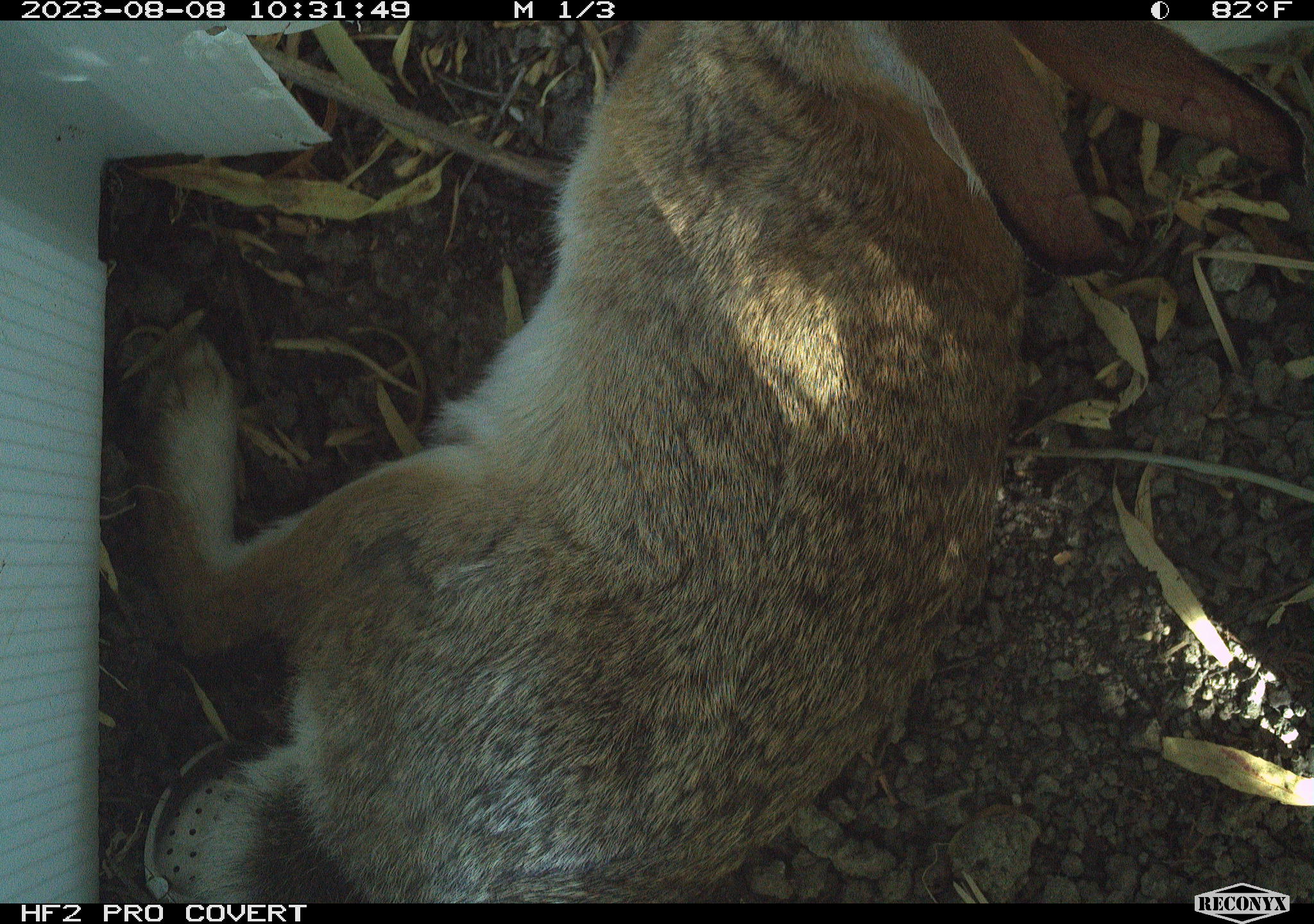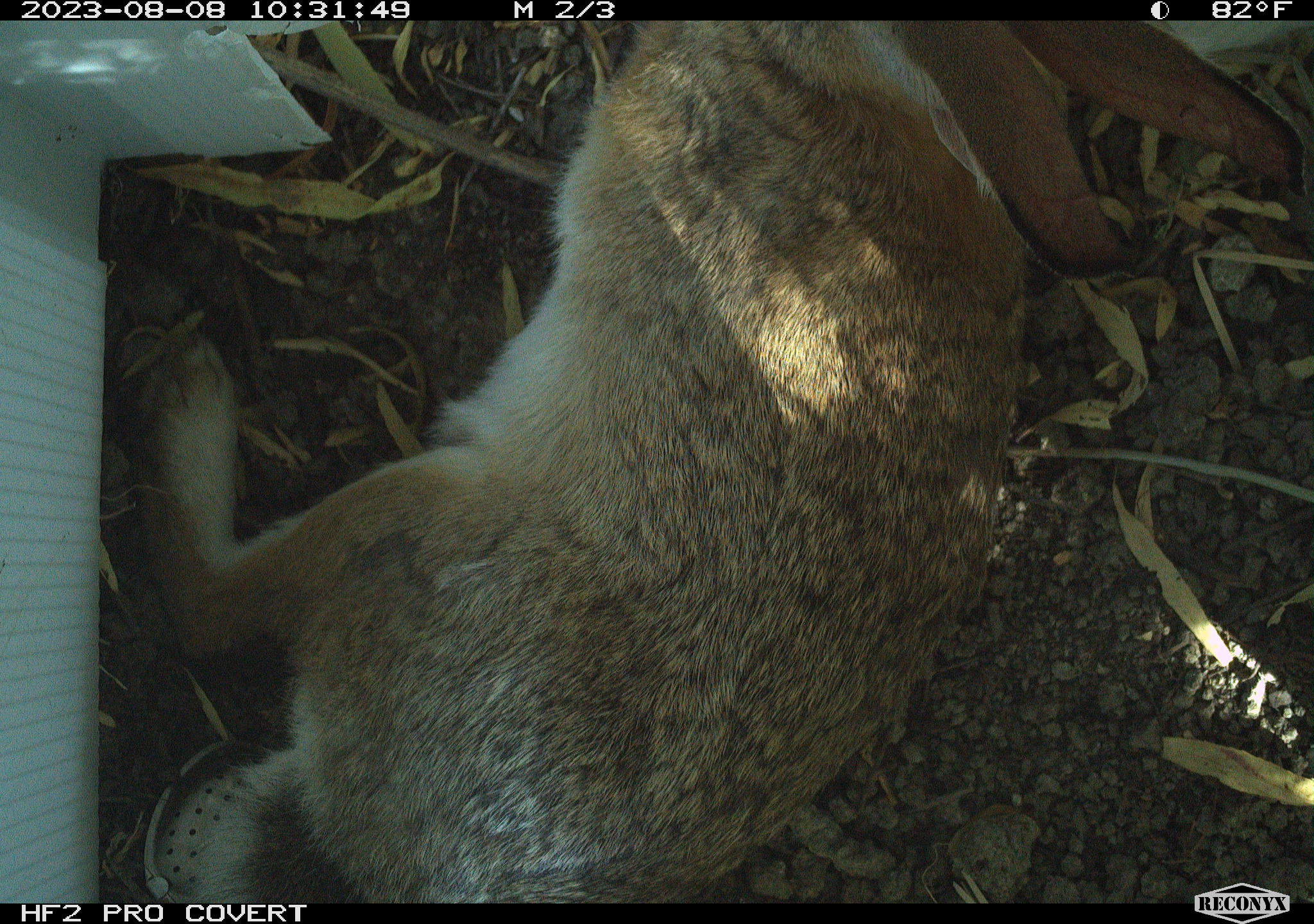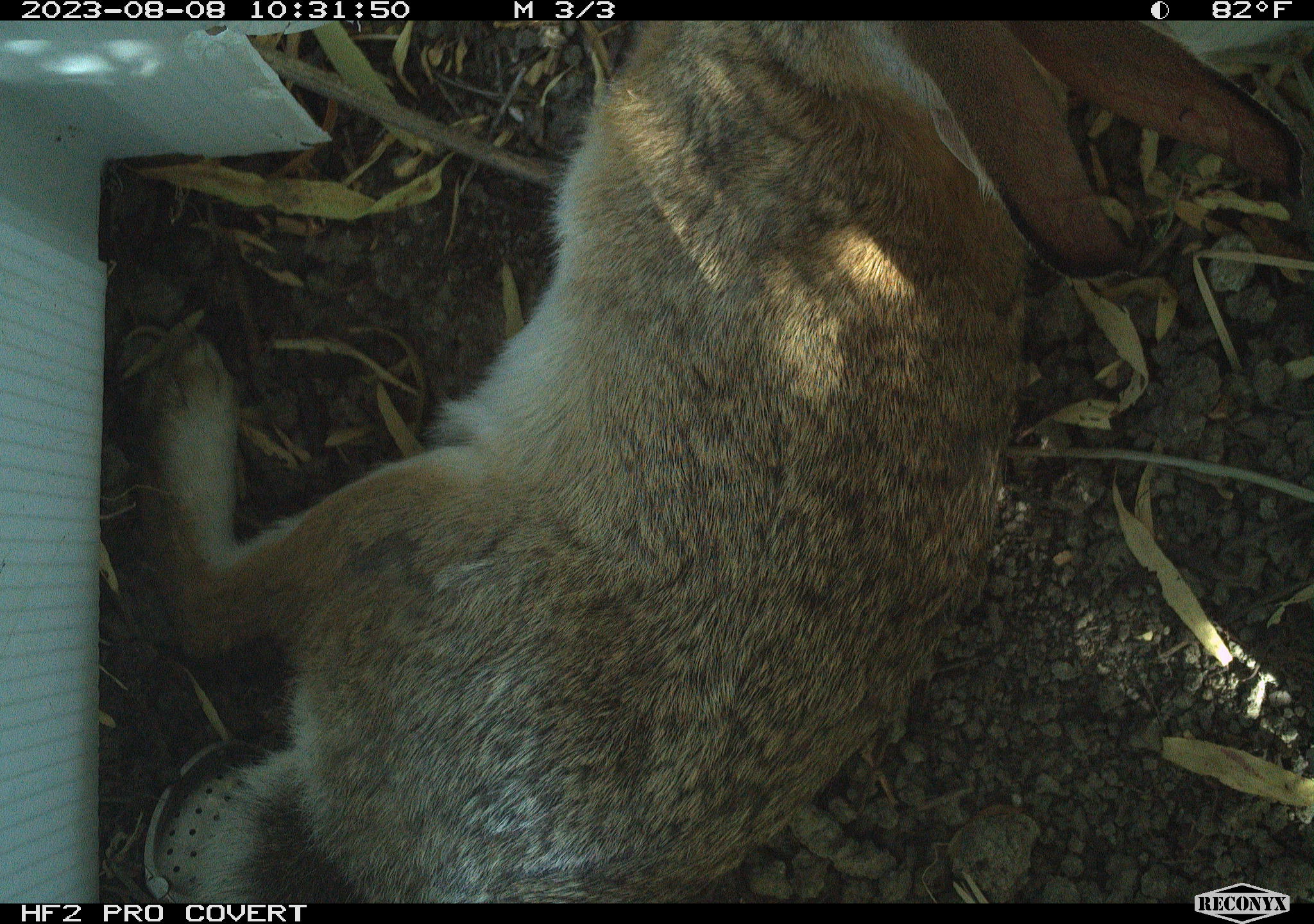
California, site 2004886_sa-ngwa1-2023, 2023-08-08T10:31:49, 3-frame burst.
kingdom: Animalia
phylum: Chordata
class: Mammalia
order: Lagomorpha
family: Leporidae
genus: Sylvilagus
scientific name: Sylvilagus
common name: cottontail rabbits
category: sylvilagus species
Sylvilagus species (cottontail rabbits) (Sylvilagus).